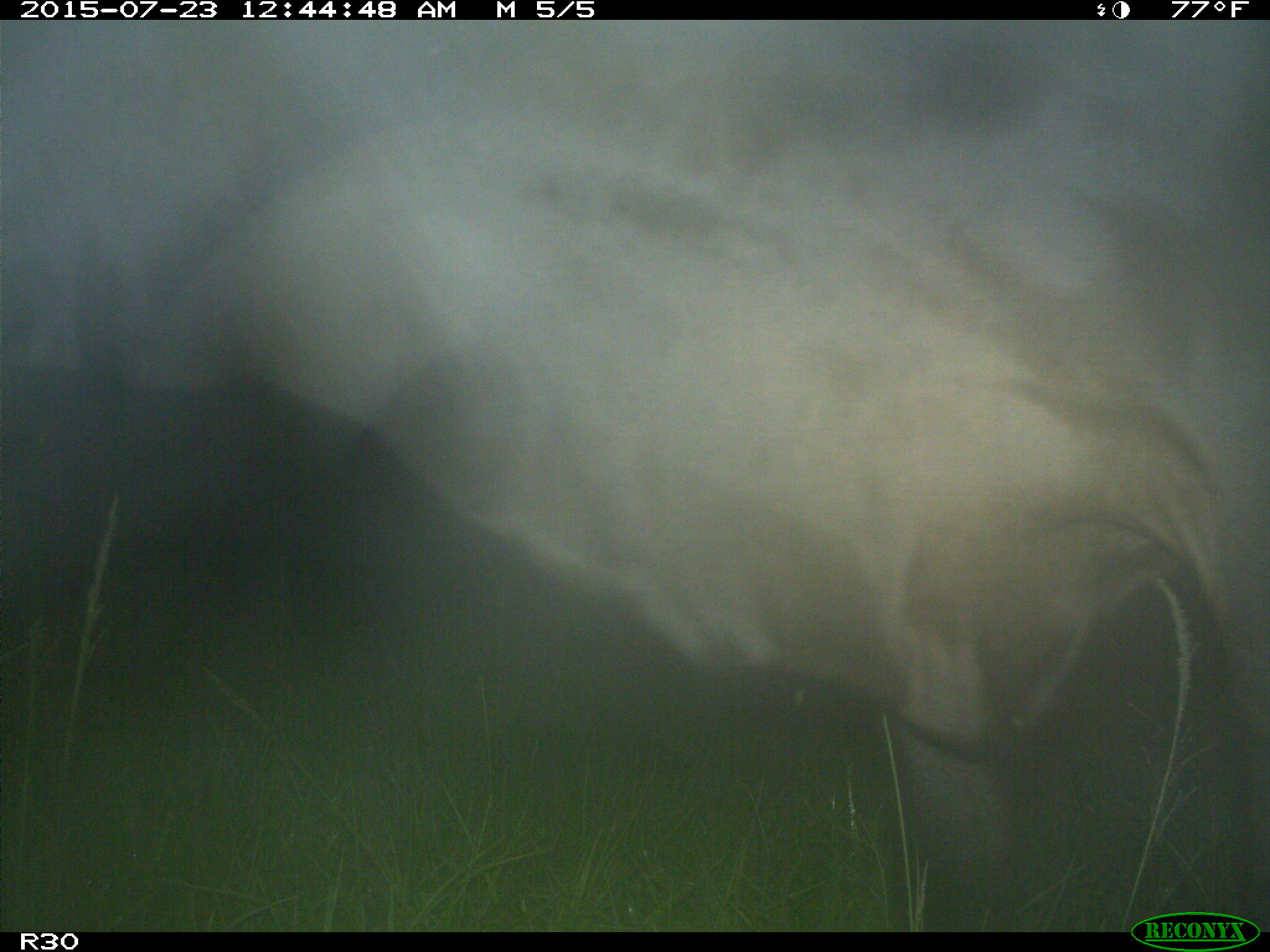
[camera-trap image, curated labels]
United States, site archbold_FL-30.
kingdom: Animalia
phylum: Chordata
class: Mammalia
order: Artiodactyla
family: Bovidae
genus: Bos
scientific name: Bos taurus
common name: domestic cow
Bos taurus (domestic cow).